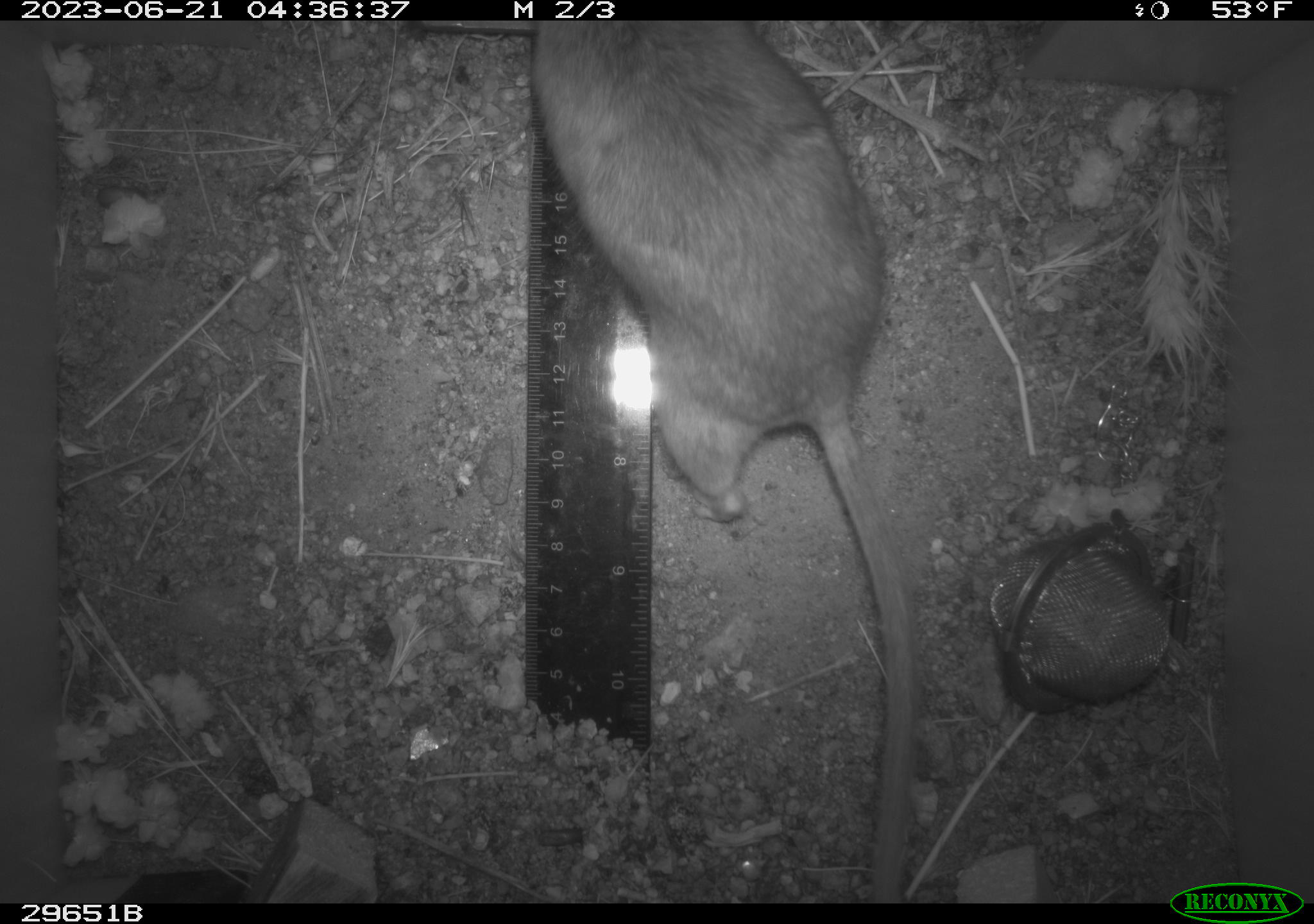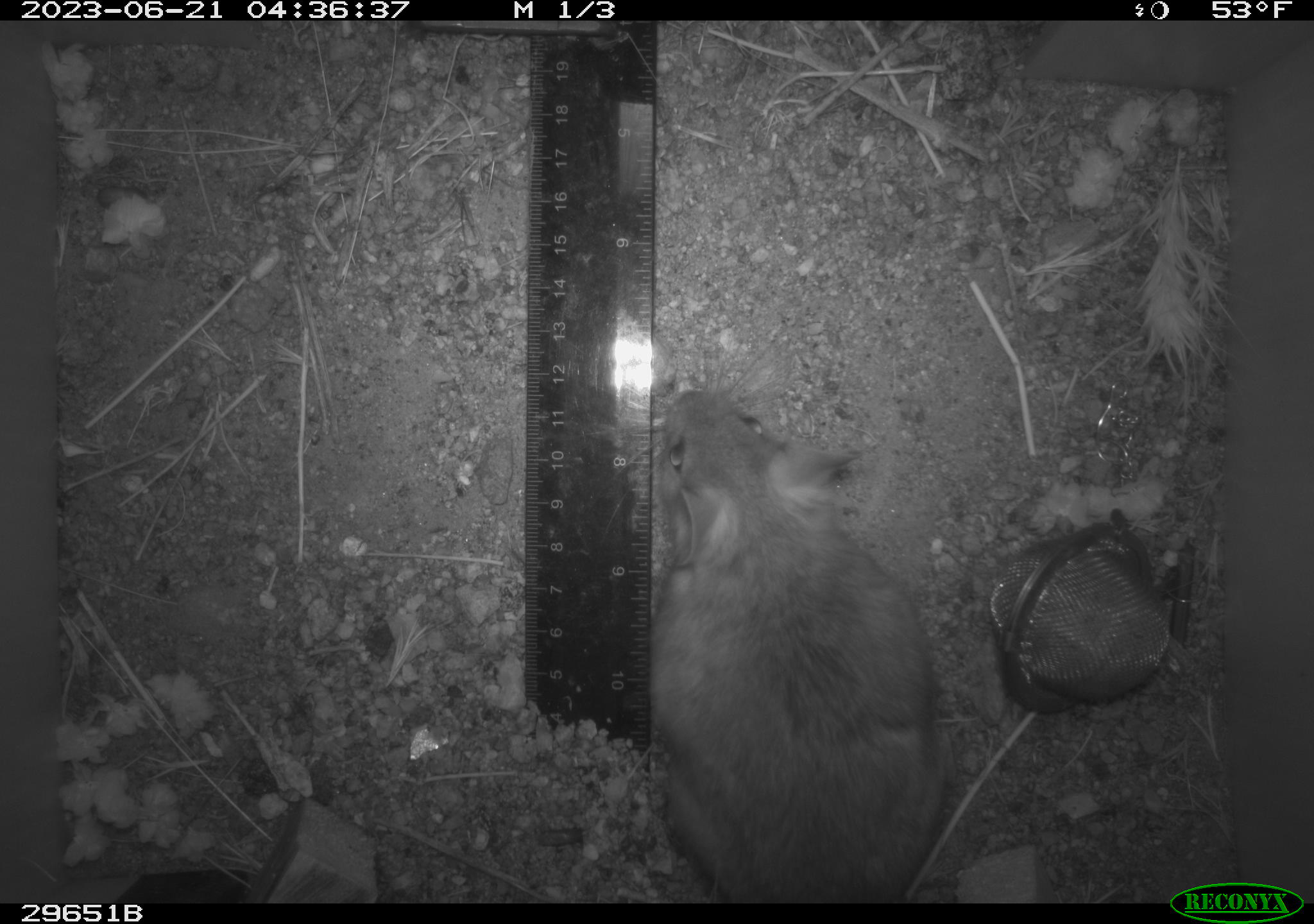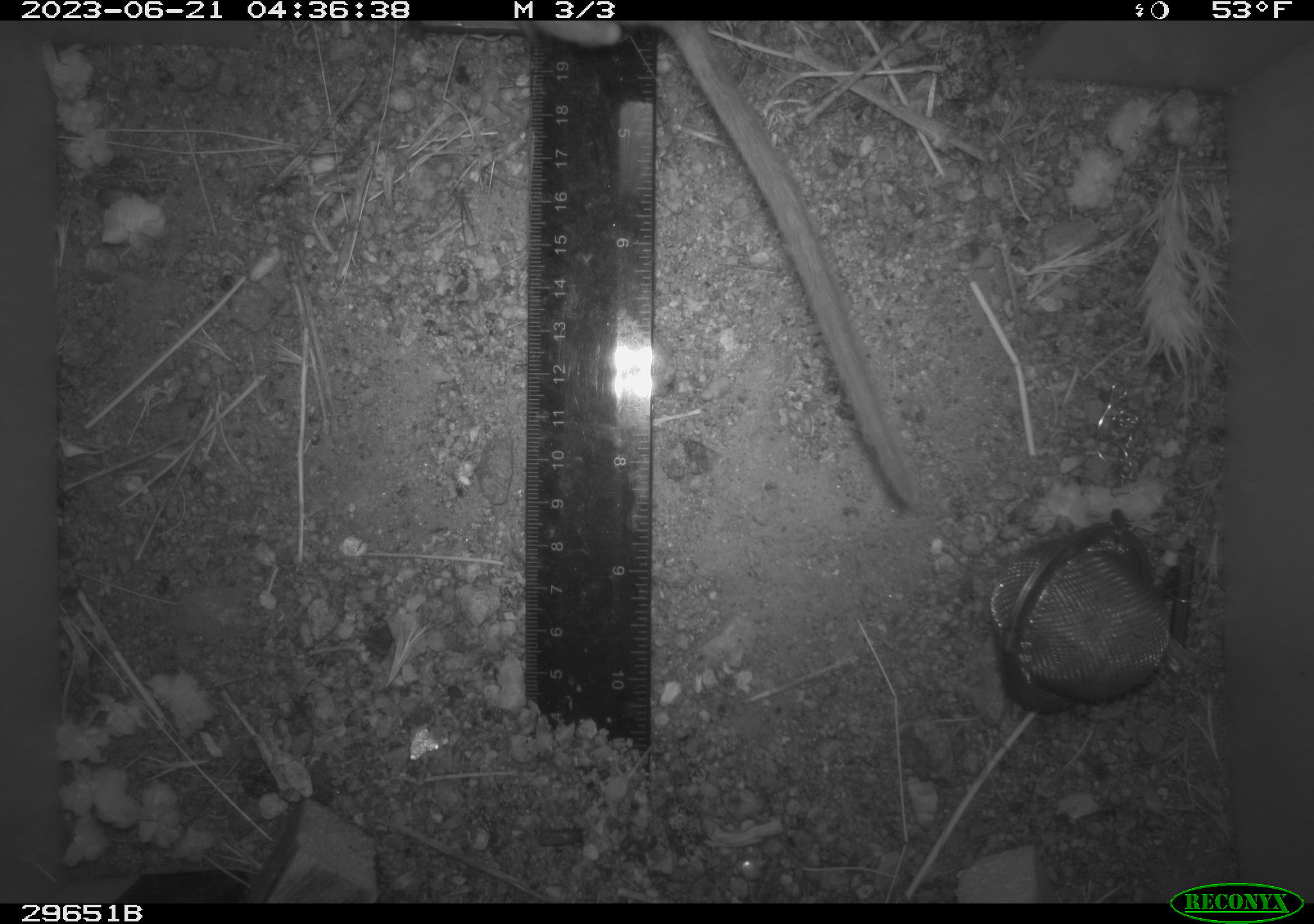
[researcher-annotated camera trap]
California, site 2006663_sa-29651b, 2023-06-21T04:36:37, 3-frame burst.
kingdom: Animalia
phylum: Chordata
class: Mammalia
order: Rodentia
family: Cricetidae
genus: Neotoma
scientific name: Neotoma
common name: pack rat or woodrat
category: neotoma species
Neotoma species (pack rat or woodrat) (Neotoma).